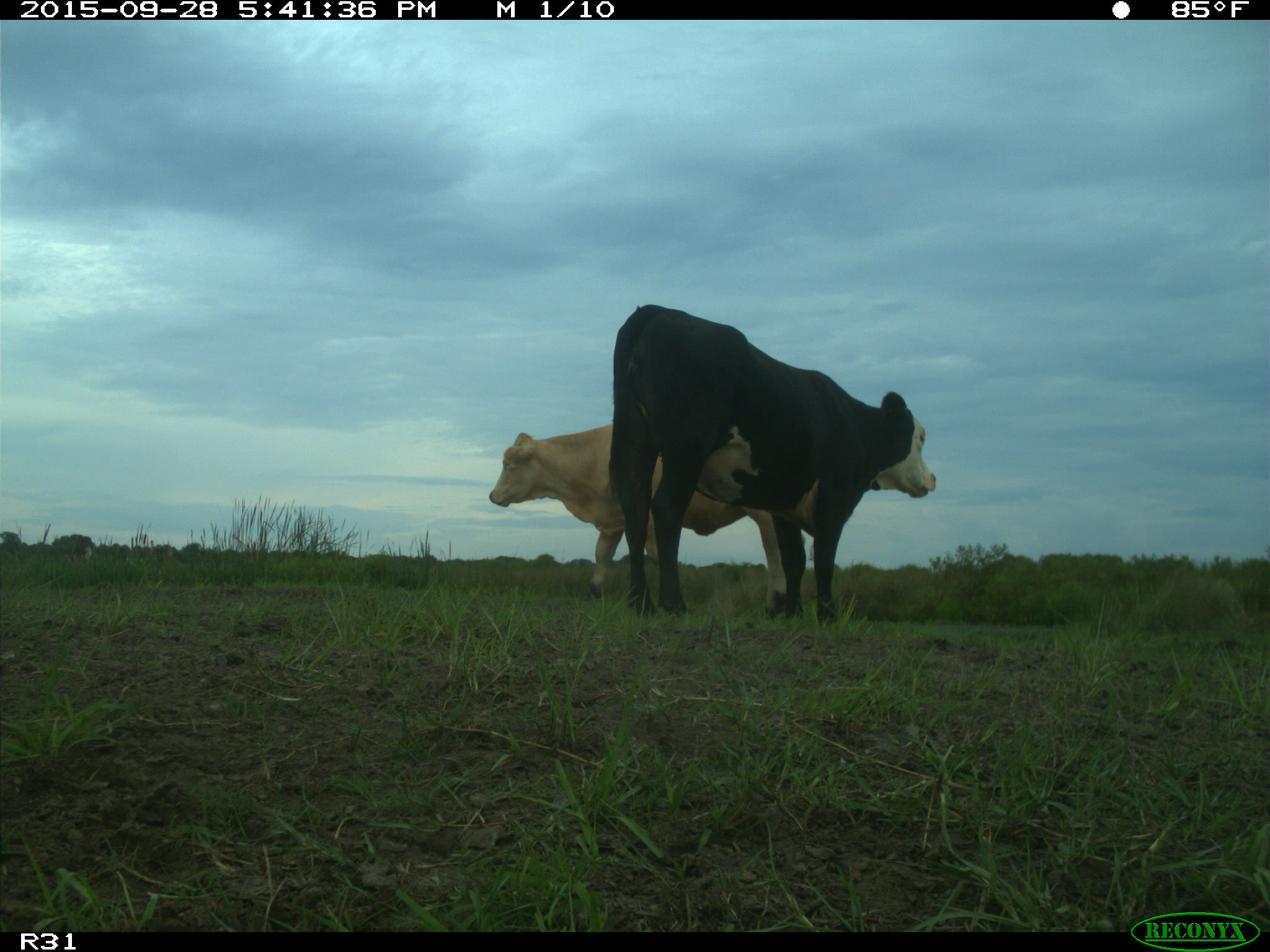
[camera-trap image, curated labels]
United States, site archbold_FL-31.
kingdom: Animalia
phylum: Chordata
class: Mammalia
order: Artiodactyla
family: Bovidae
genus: Bos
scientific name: Bos taurus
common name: domestic cow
Bos taurus (domestic cow).